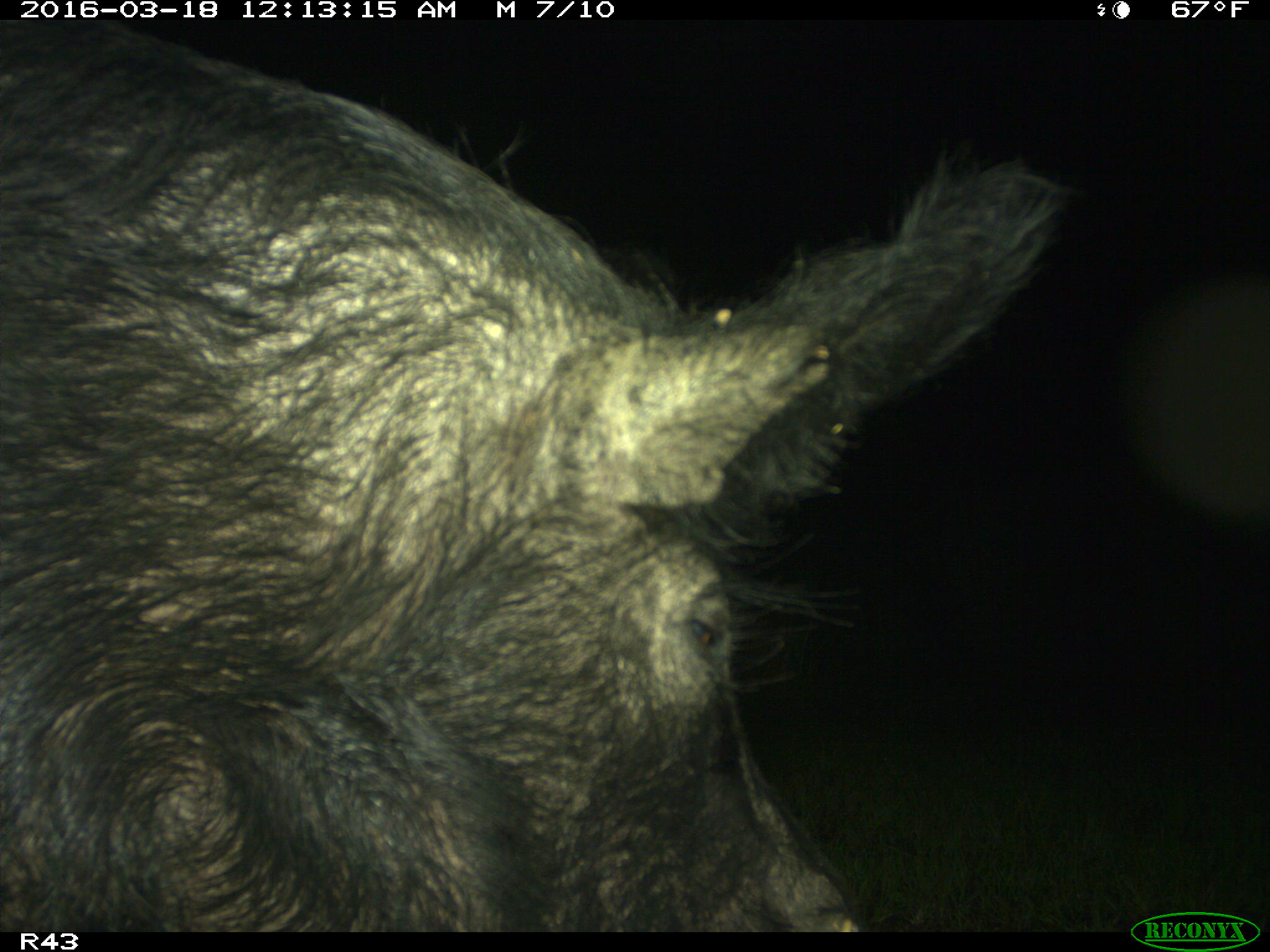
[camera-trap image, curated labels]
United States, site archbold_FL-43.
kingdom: Animalia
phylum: Chordata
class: Mammalia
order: Artiodactyla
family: Suidae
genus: Sus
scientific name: Sus scrofa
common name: wild boar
Sus scrofa (wild boar).